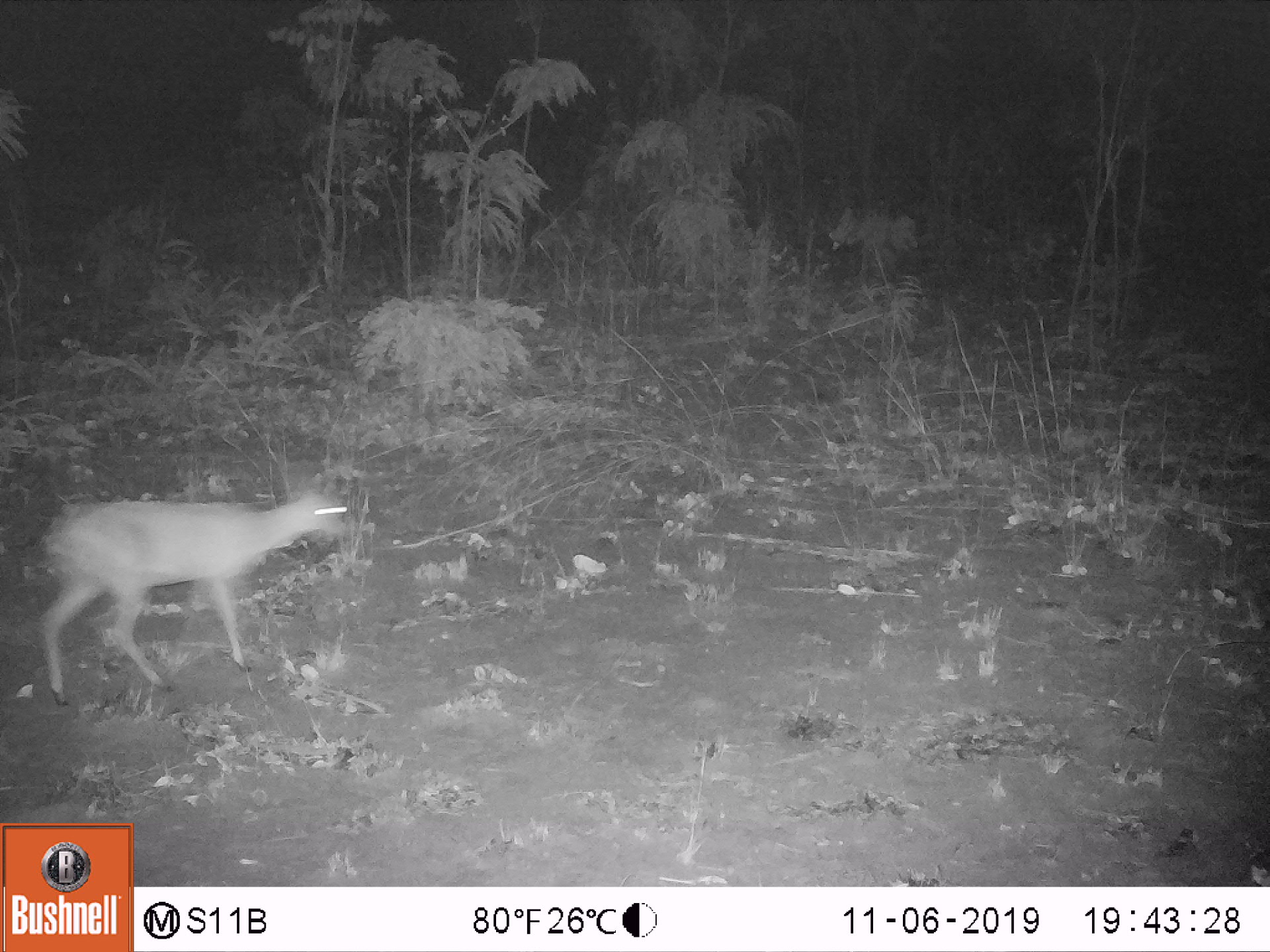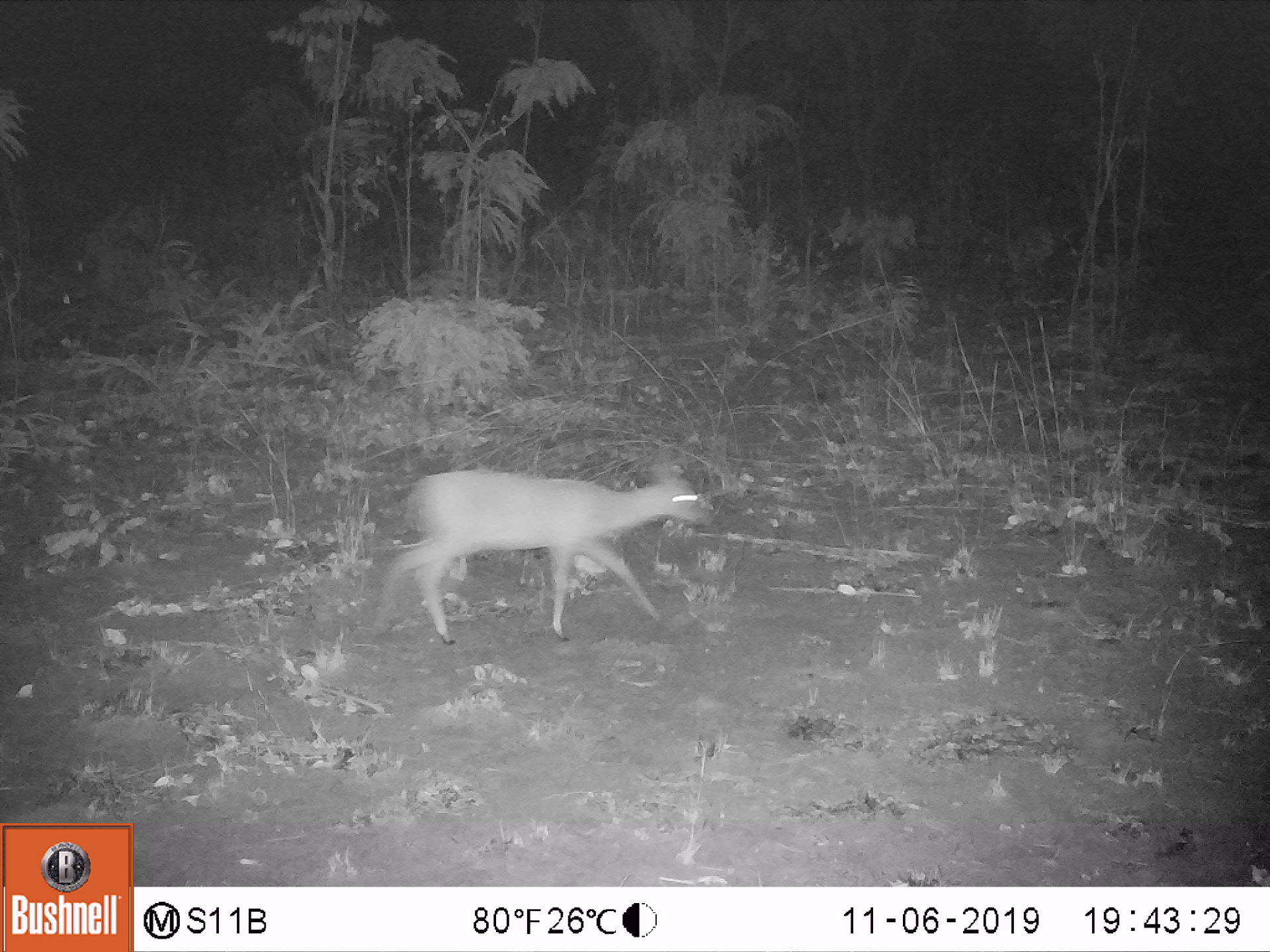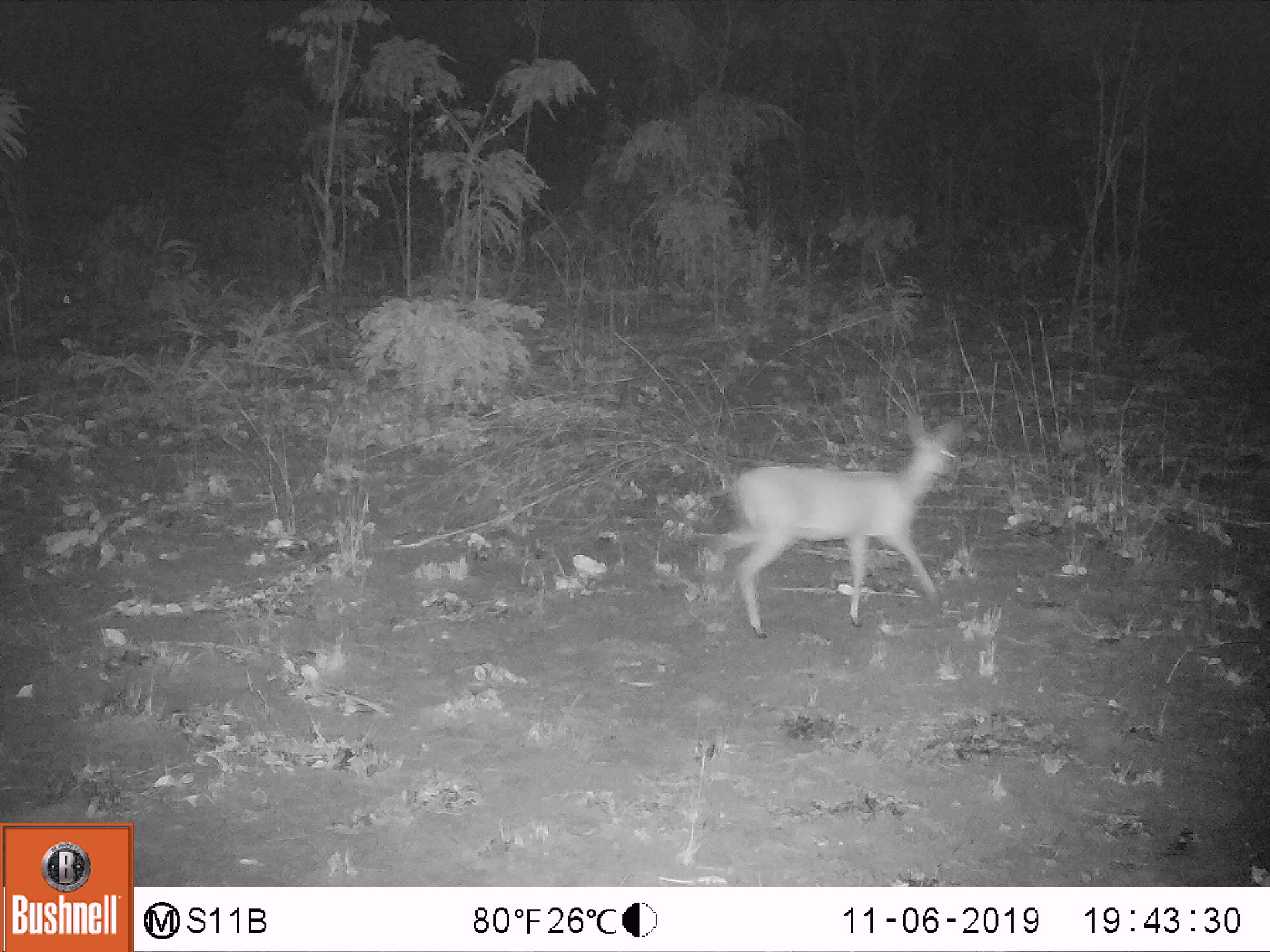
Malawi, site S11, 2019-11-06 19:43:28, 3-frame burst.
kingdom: Animalia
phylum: Chordata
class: Mammalia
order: Artiodactyla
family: Bovidae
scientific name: Antilopinae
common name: small antelope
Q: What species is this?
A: Small antelope (Antilopinae).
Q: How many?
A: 1.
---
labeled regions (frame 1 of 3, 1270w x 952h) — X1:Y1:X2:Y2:
small antelope: 34:464:363:706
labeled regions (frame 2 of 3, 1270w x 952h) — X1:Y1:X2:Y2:
small antelope: 371:453:721:655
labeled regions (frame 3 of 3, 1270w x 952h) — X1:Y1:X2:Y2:
small antelope: 692:414:969:647